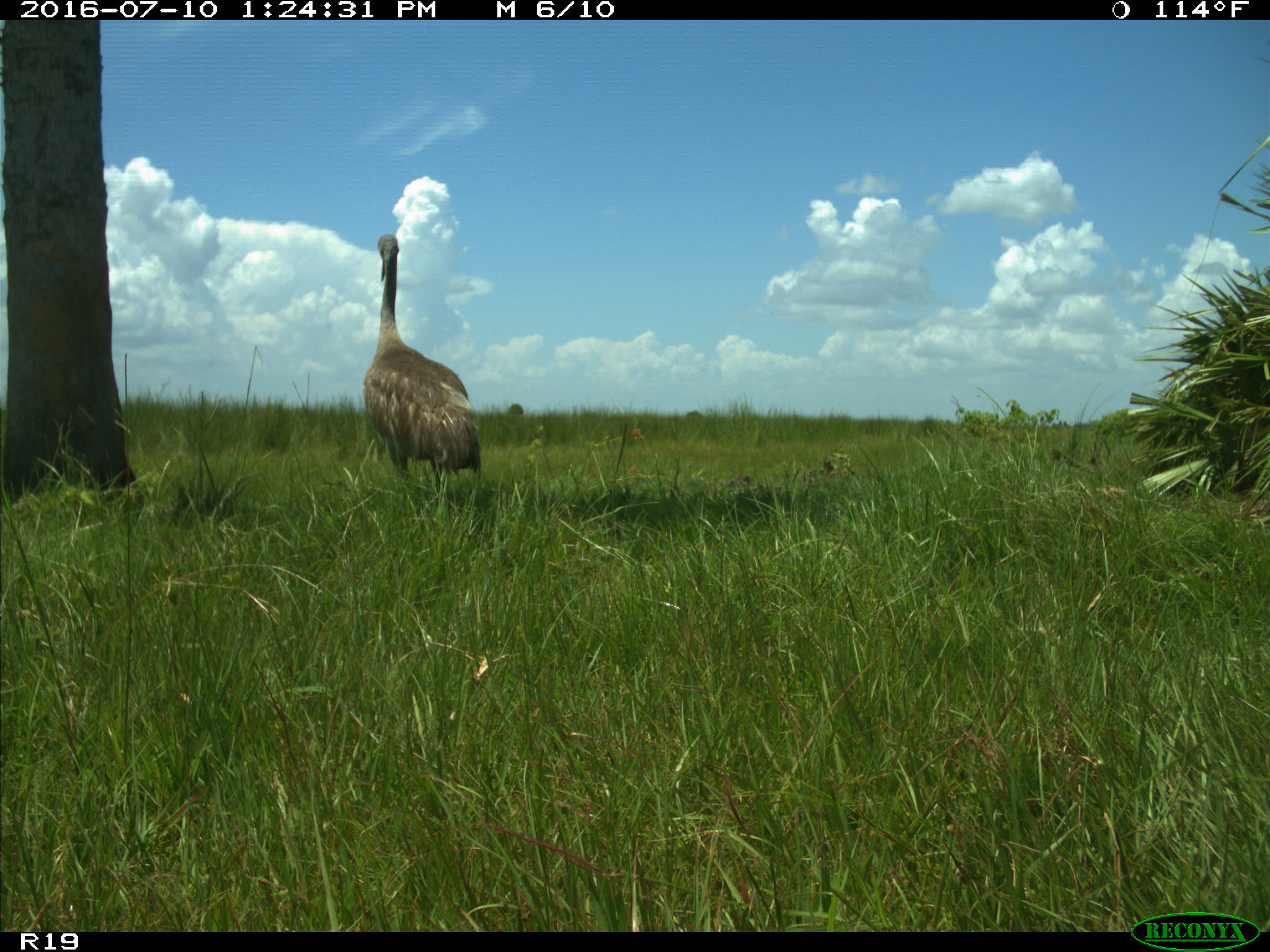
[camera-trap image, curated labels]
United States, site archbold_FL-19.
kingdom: Animalia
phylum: Chordata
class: Aves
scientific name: Aves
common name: birds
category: unidentified bird